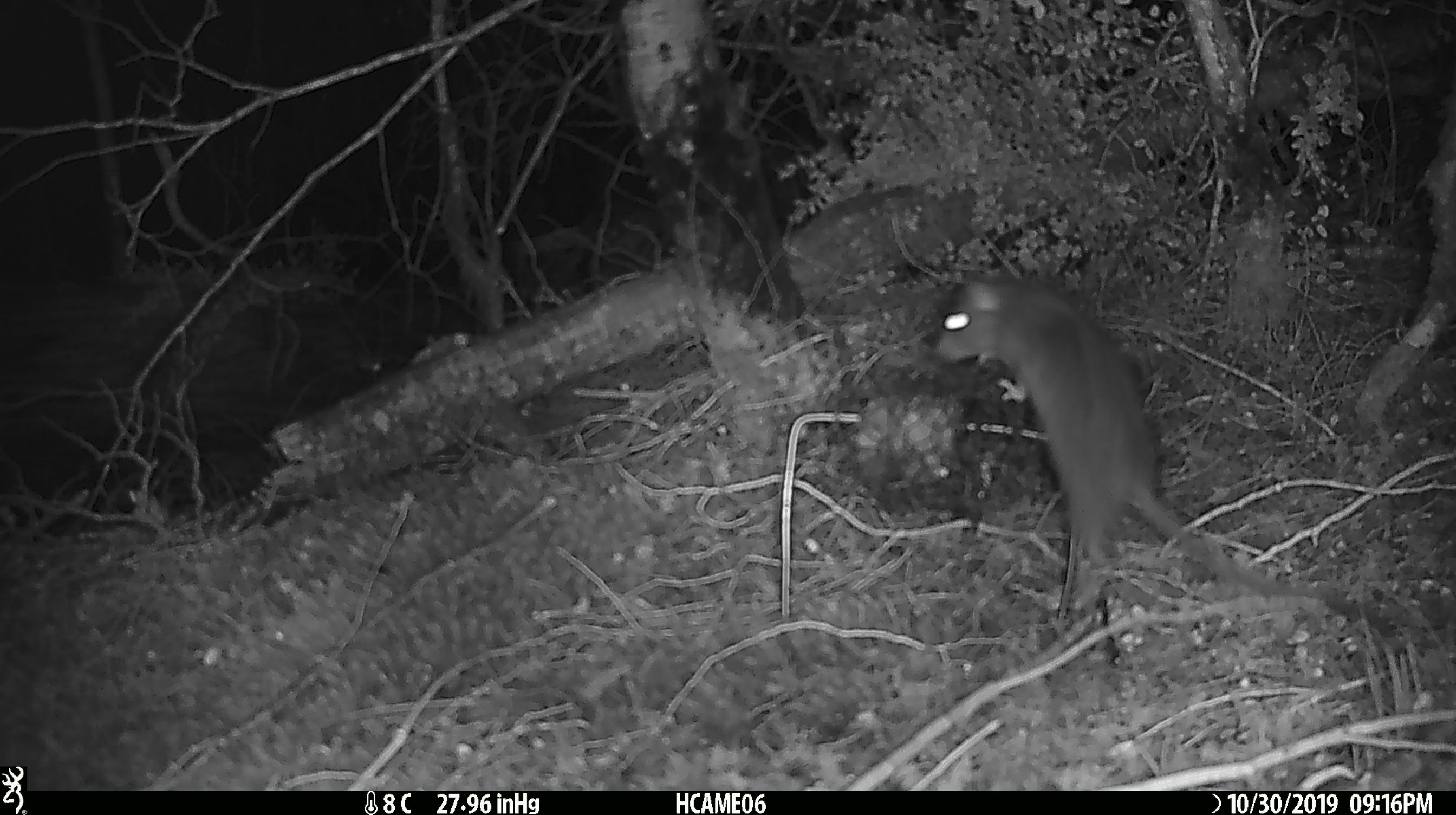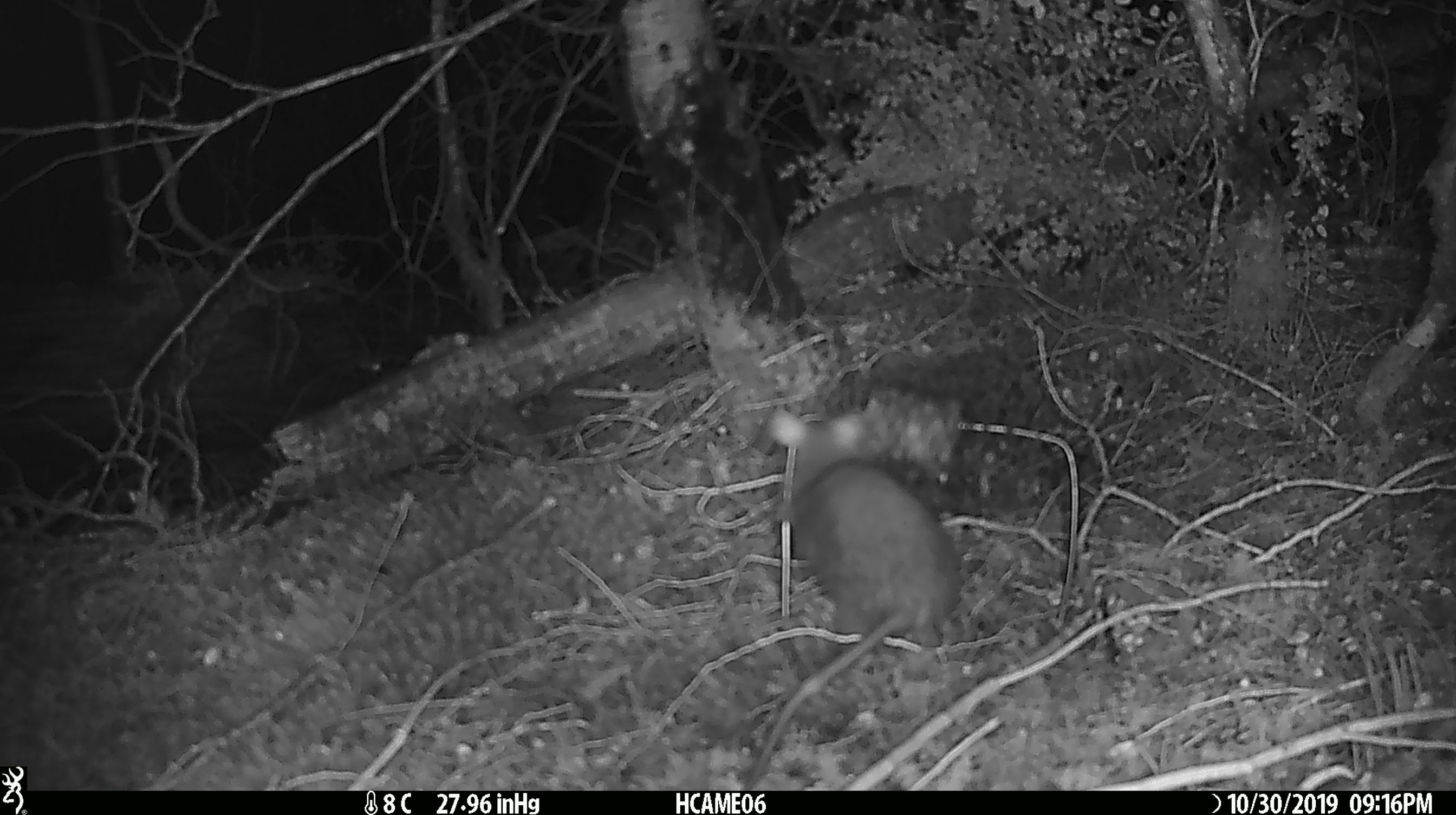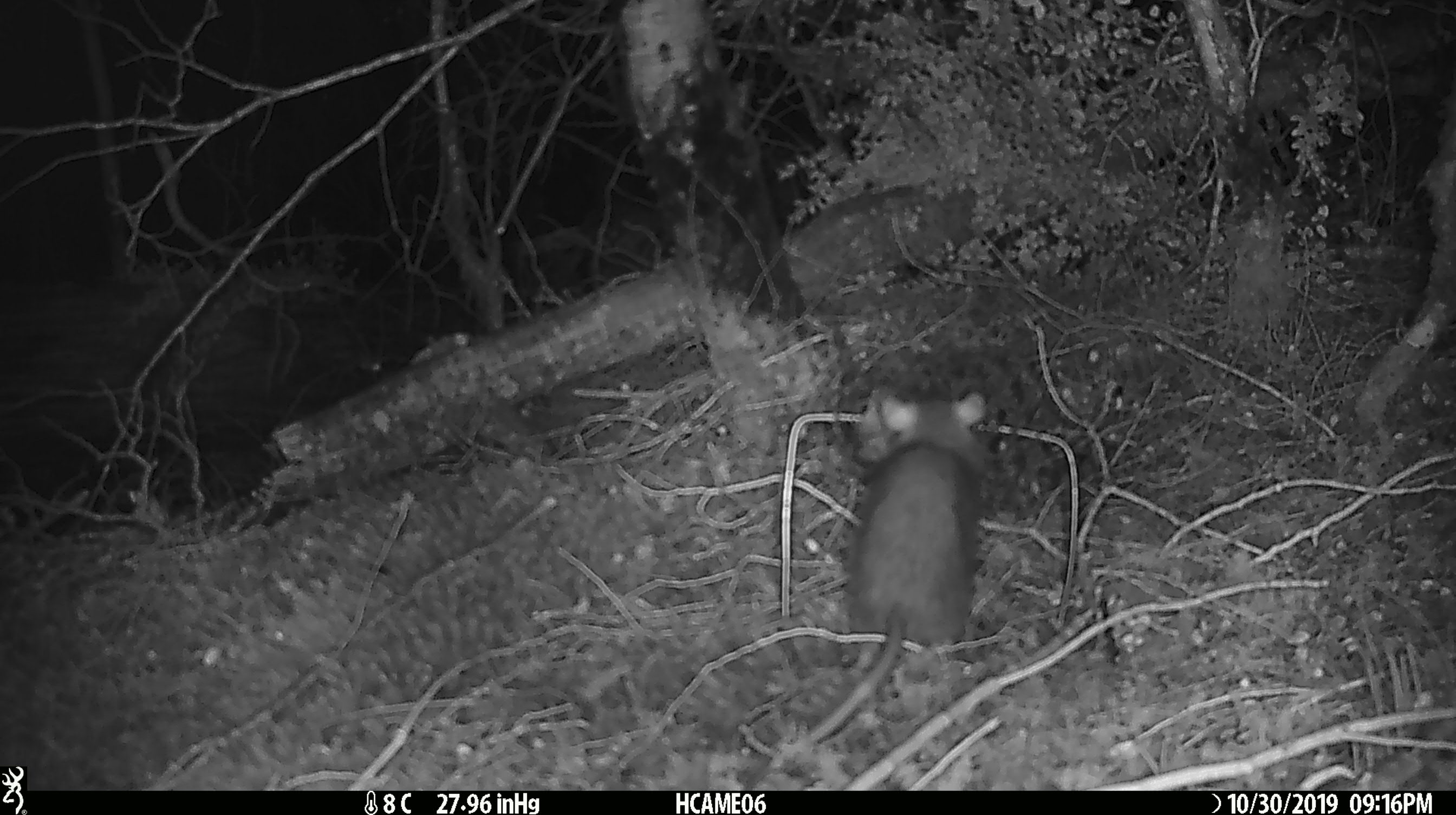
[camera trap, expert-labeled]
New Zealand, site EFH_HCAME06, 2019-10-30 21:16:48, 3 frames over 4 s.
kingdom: Animalia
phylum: Chordata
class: Mammalia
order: Rodentia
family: Muridae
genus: Rattus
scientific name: Rattus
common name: rat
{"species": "rat (Rattus)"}